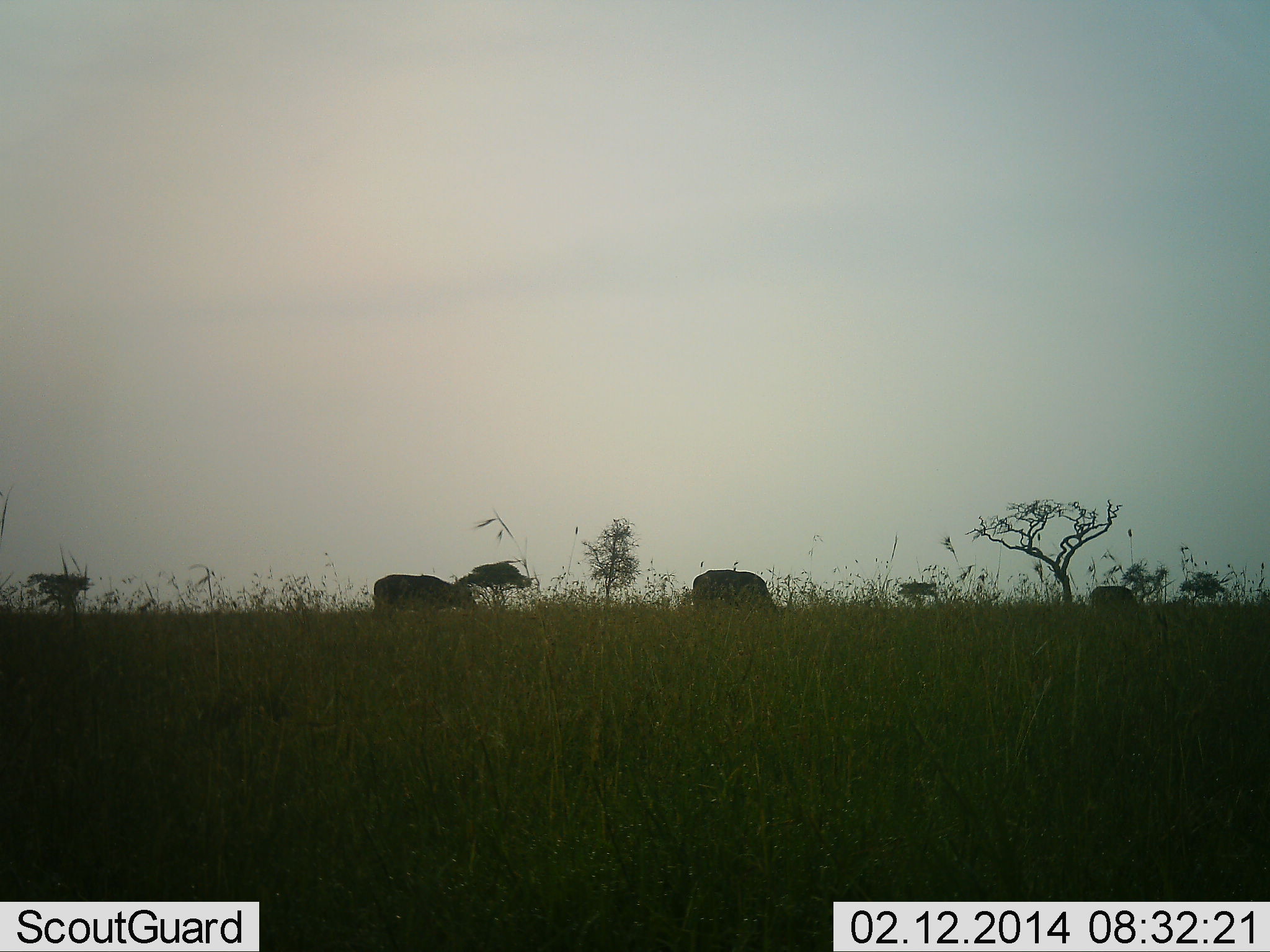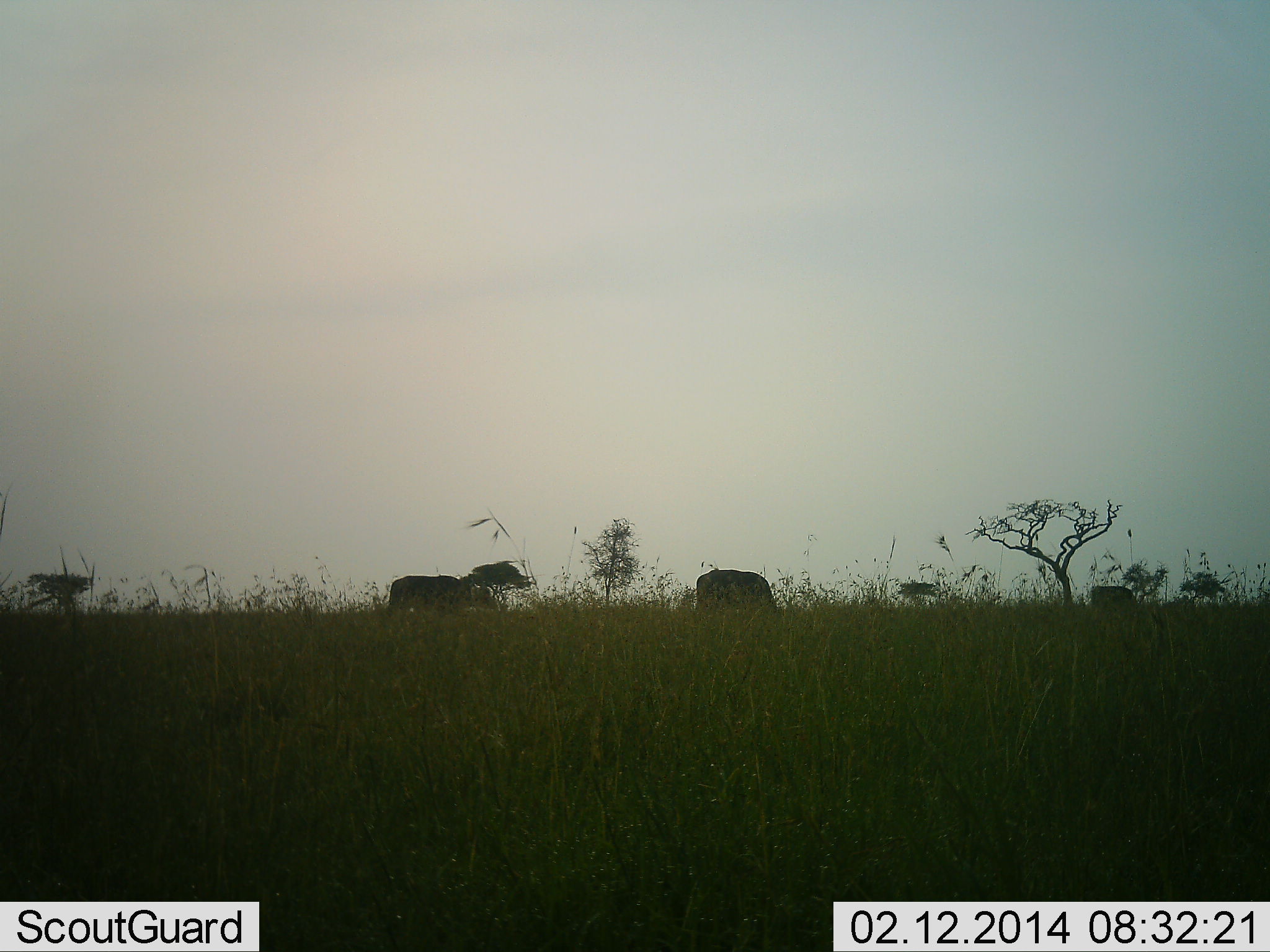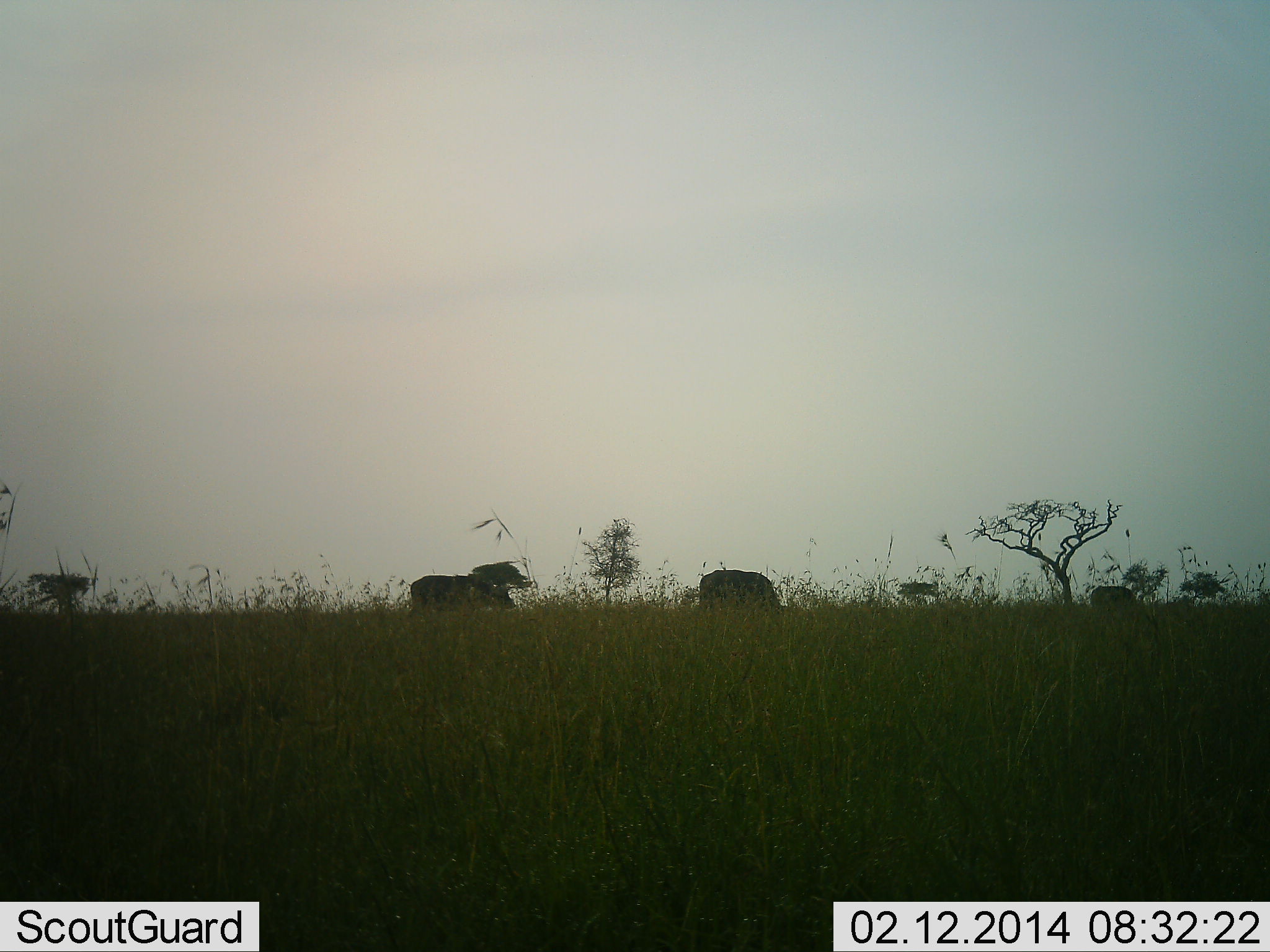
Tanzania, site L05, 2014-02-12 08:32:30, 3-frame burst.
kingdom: Animalia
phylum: Chordata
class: Mammalia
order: Artiodactyla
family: Bovidae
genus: Syncerus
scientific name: Syncerus caffer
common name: cape buffalo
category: buffalo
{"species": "buffalo (cape buffalo) (Syncerus caffer)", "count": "3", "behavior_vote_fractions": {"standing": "20%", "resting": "0%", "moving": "70%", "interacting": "0%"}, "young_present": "0%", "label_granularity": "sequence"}